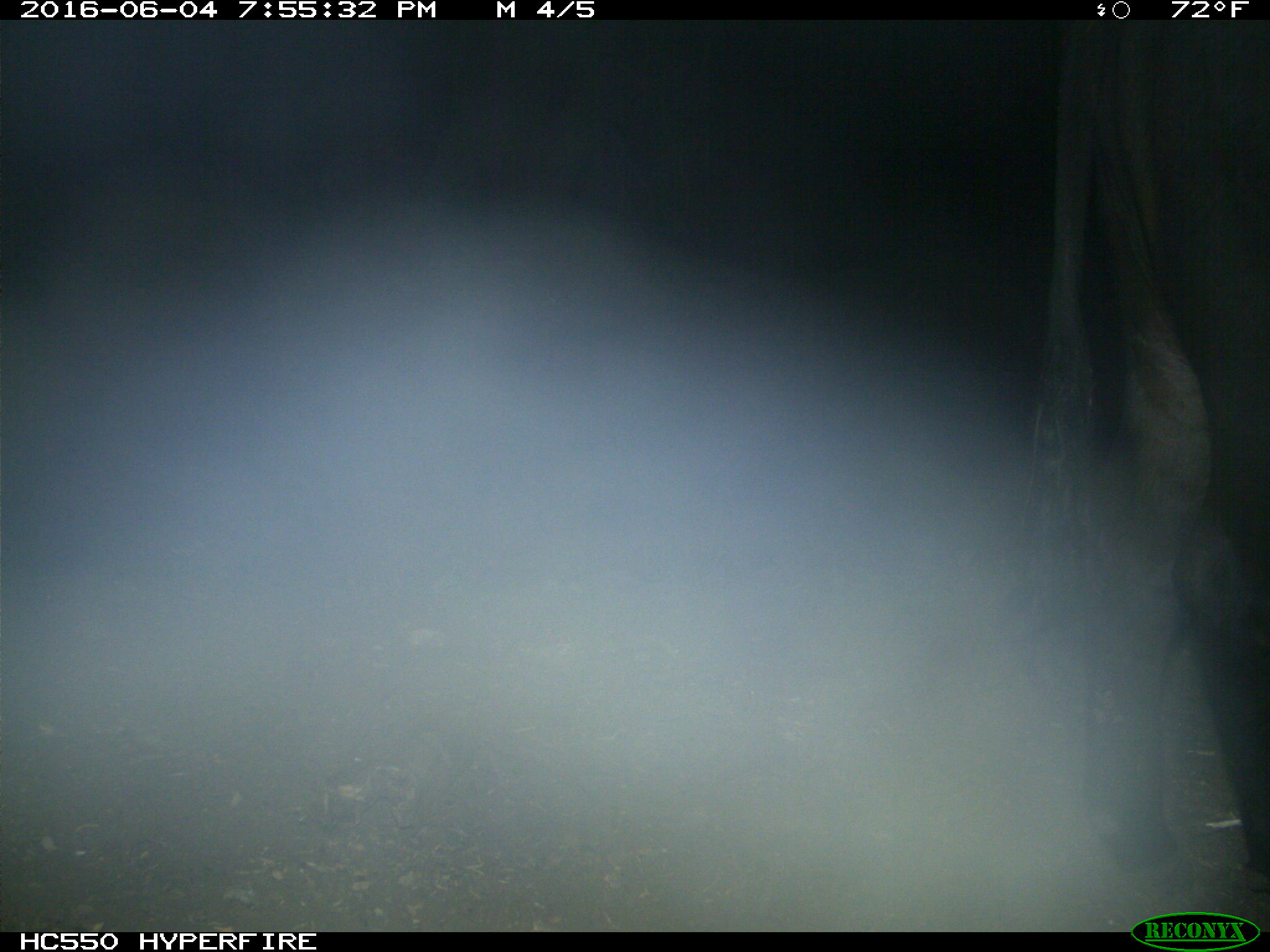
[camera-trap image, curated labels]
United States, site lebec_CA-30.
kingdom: Animalia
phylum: Chordata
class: Mammalia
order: Artiodactyla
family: Bovidae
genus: Bos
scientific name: Bos taurus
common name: domestic cow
Bos taurus (domestic cow).